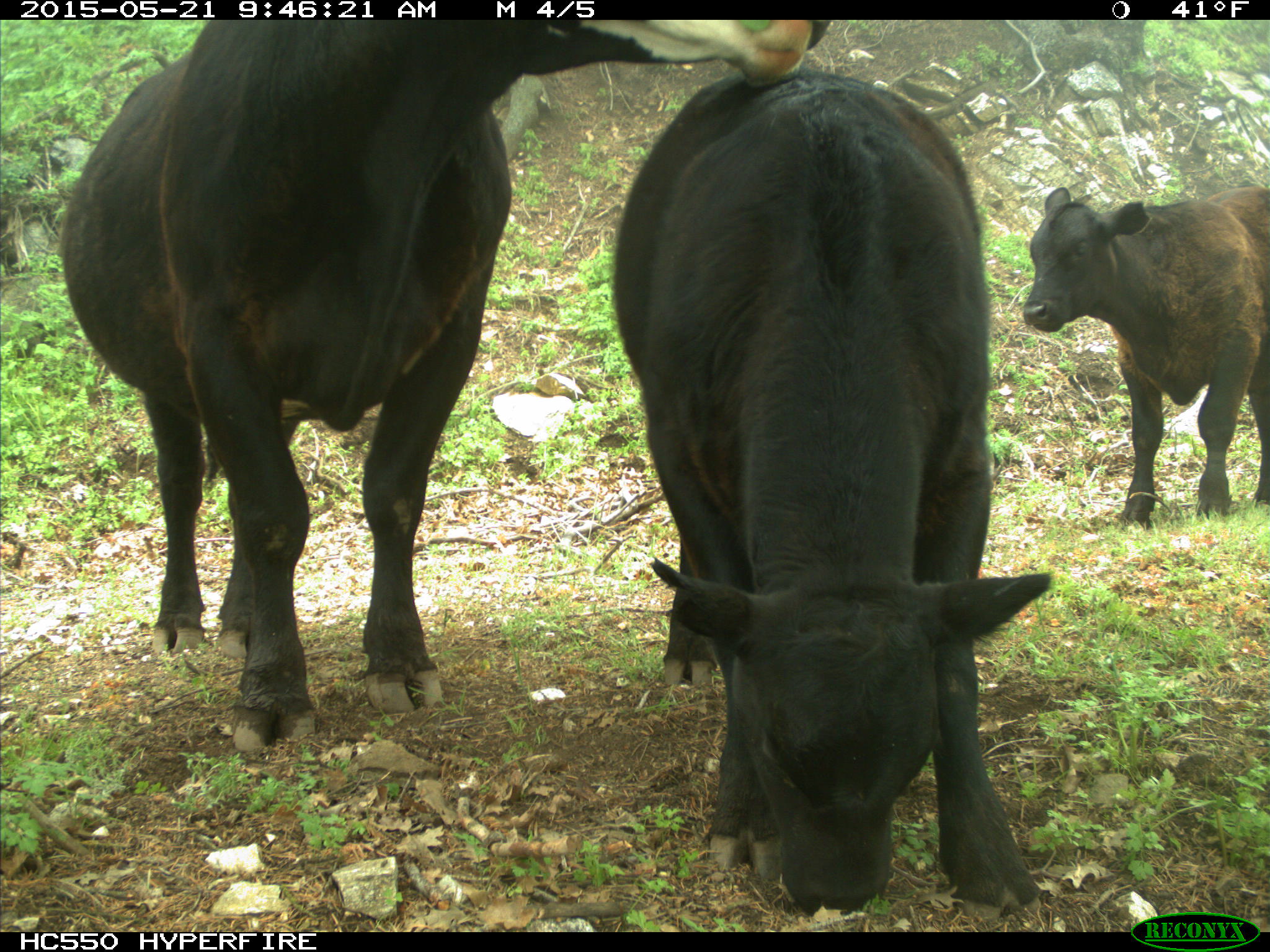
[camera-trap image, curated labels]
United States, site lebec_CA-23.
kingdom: Animalia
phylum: Chordata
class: Mammalia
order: Artiodactyla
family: Bovidae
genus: Bos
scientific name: Bos taurus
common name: domestic cow